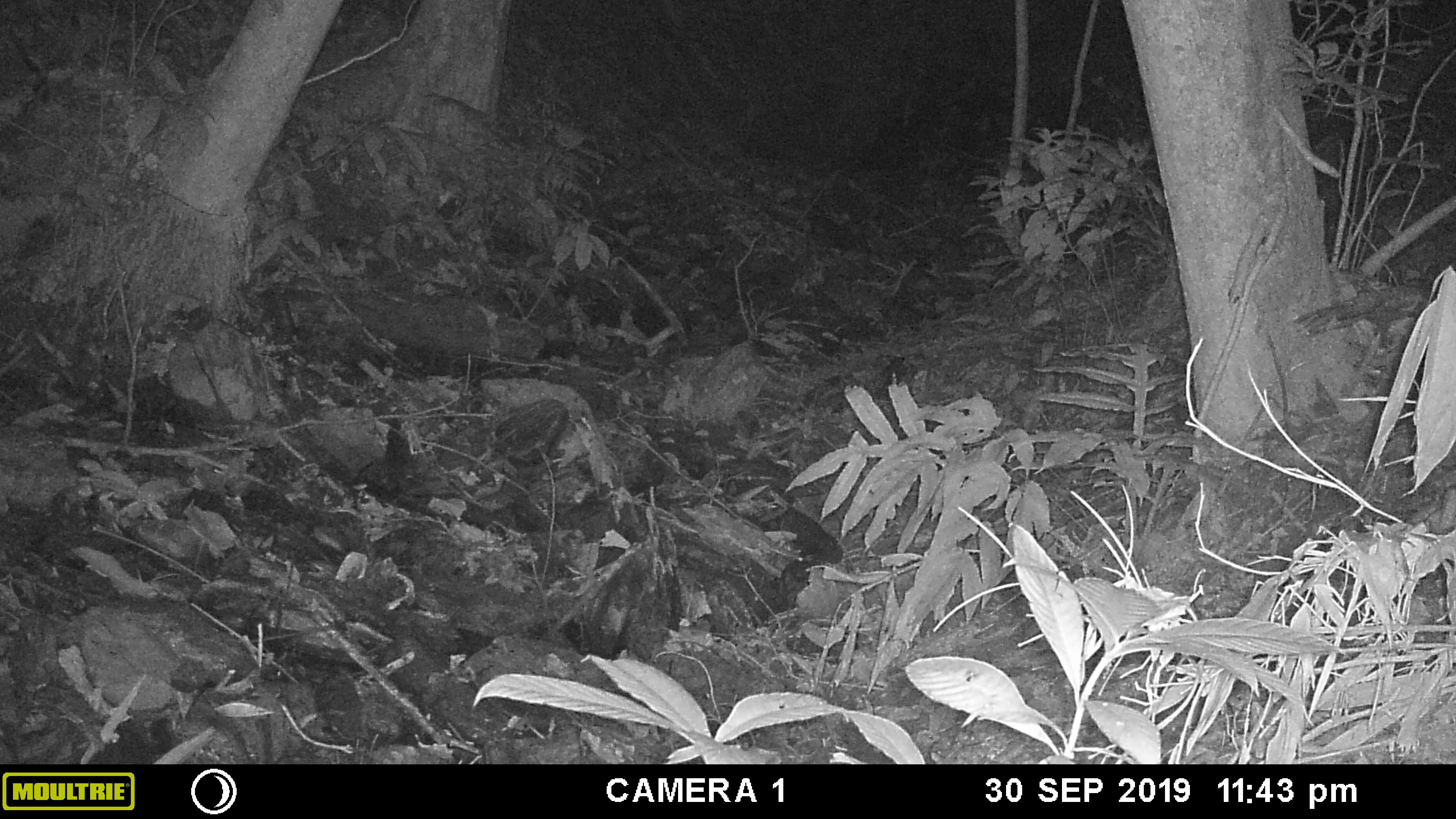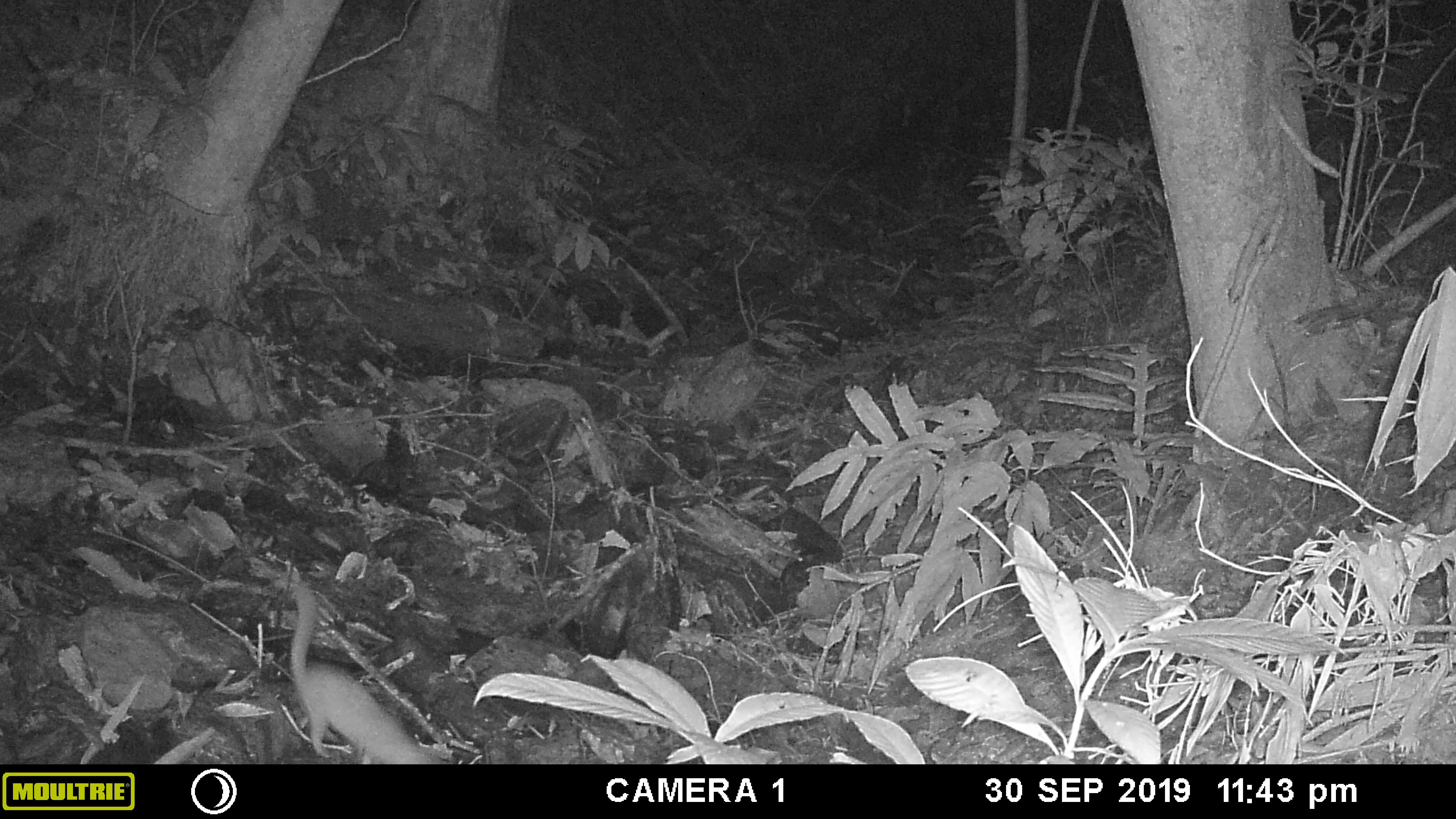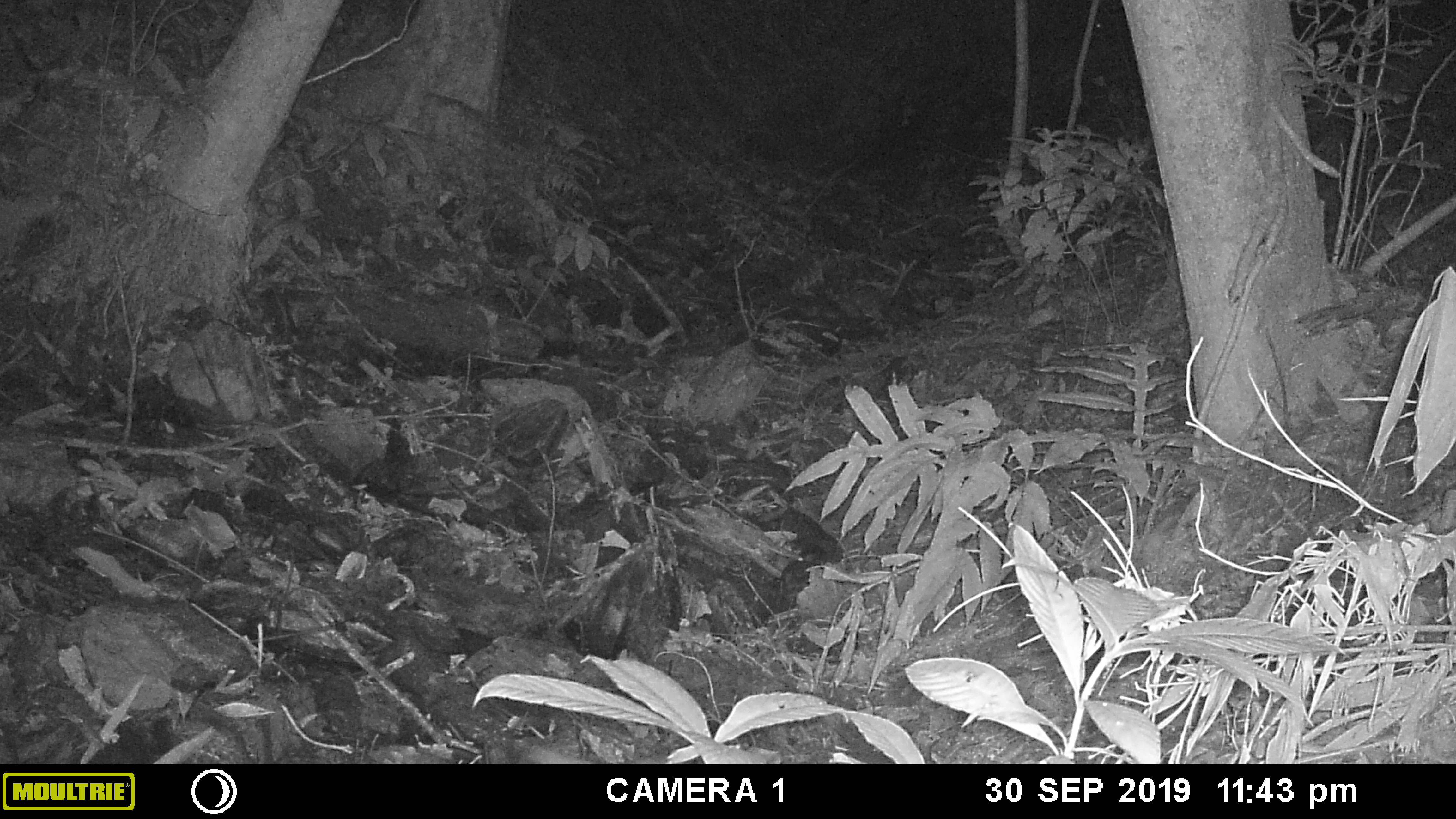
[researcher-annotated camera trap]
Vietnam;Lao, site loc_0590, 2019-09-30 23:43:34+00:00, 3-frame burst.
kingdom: Animalia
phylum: Chordata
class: Mammalia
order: Carnivora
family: Mustelidae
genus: Melogale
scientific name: Melogale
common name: ferret badger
Ferret badger (Melogale). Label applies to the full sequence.